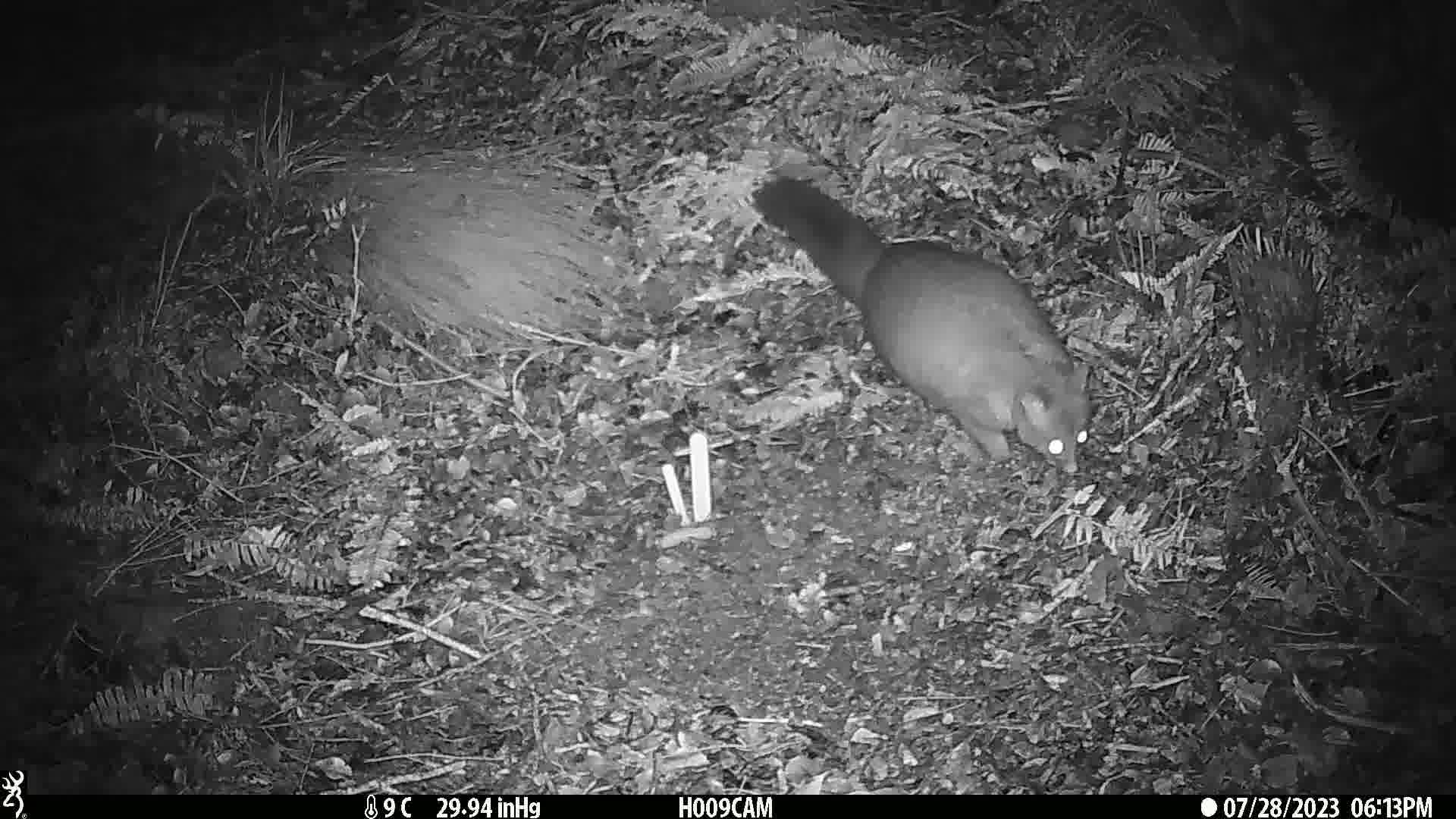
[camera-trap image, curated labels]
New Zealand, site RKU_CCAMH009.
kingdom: Animalia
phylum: Chordata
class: Mammalia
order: Diprotodontia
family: Phalangeridae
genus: Trichosurus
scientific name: Trichosurus vulpecula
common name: common brushtail possum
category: possum